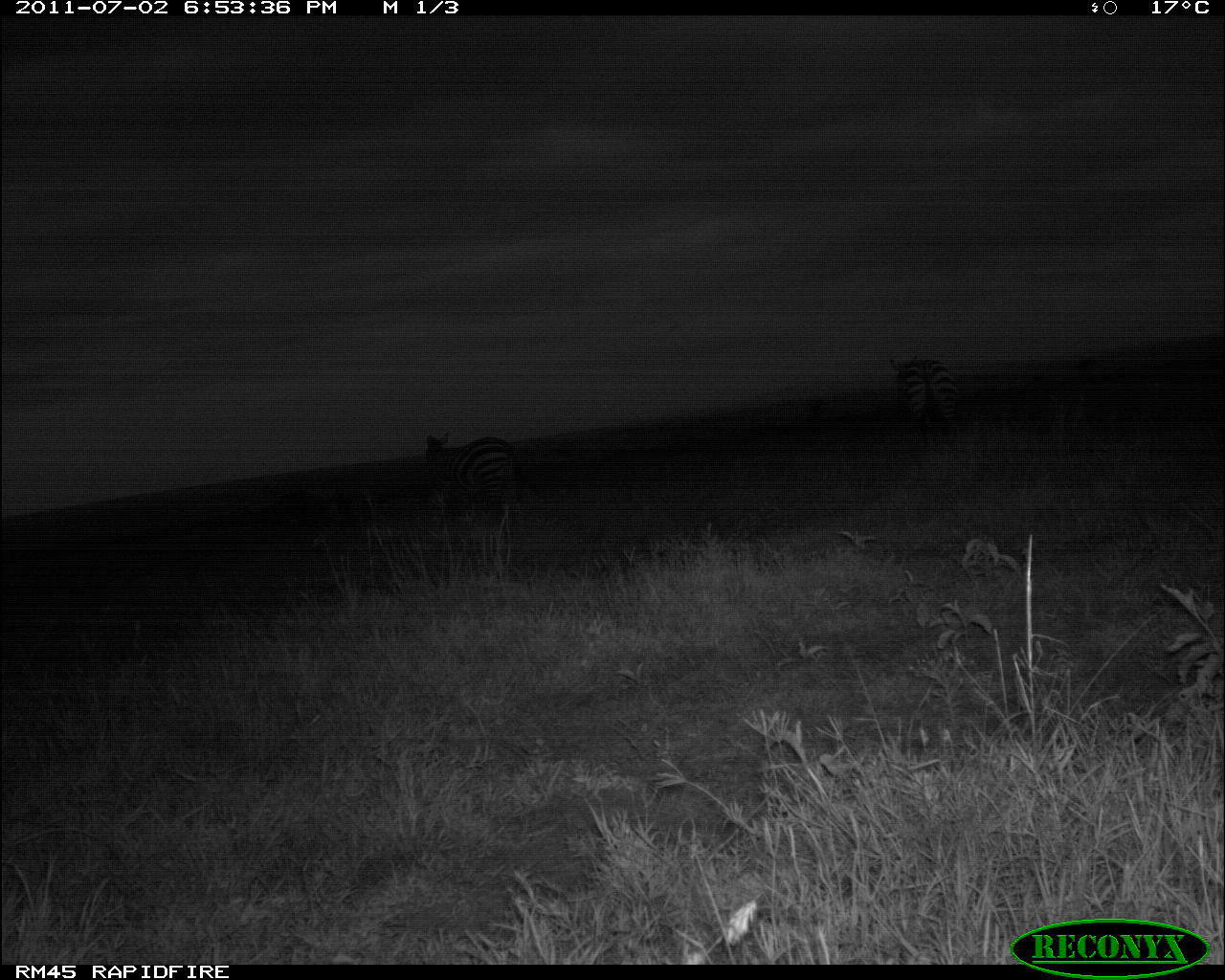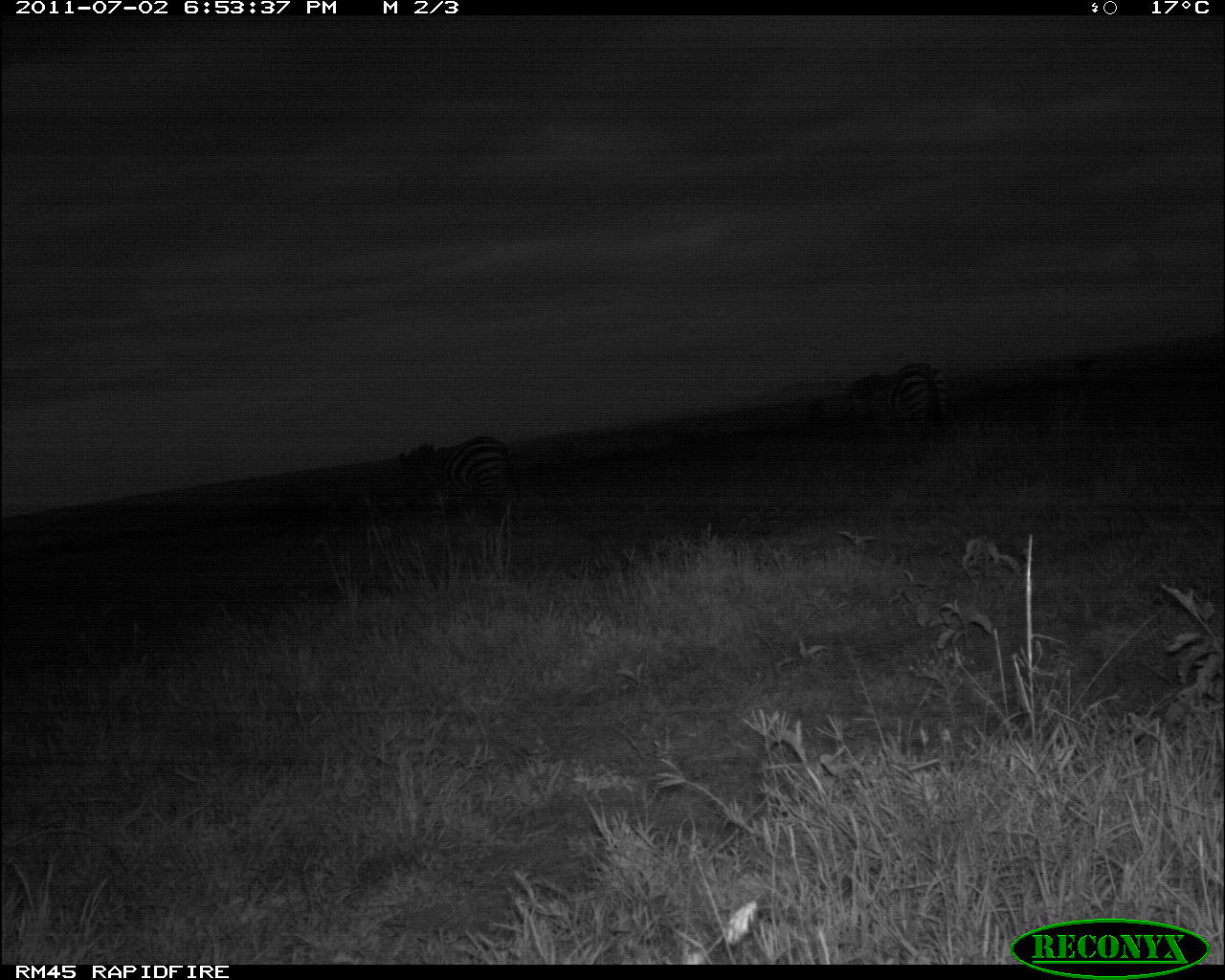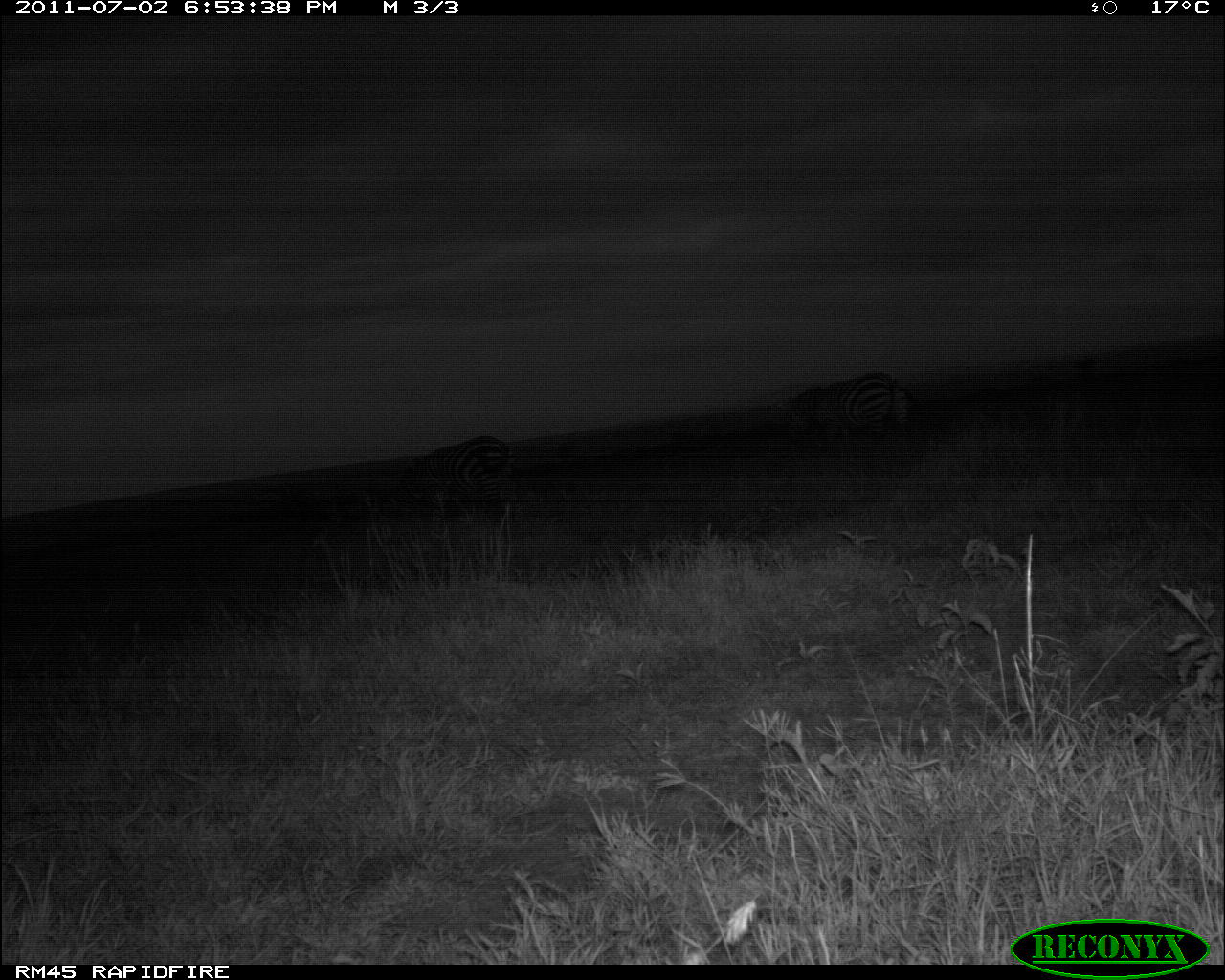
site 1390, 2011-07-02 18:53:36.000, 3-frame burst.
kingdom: Animalia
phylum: Chordata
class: Mammalia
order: Perissodactyla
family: Equidae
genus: Equus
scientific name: Equus quagga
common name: plains zebra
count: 2